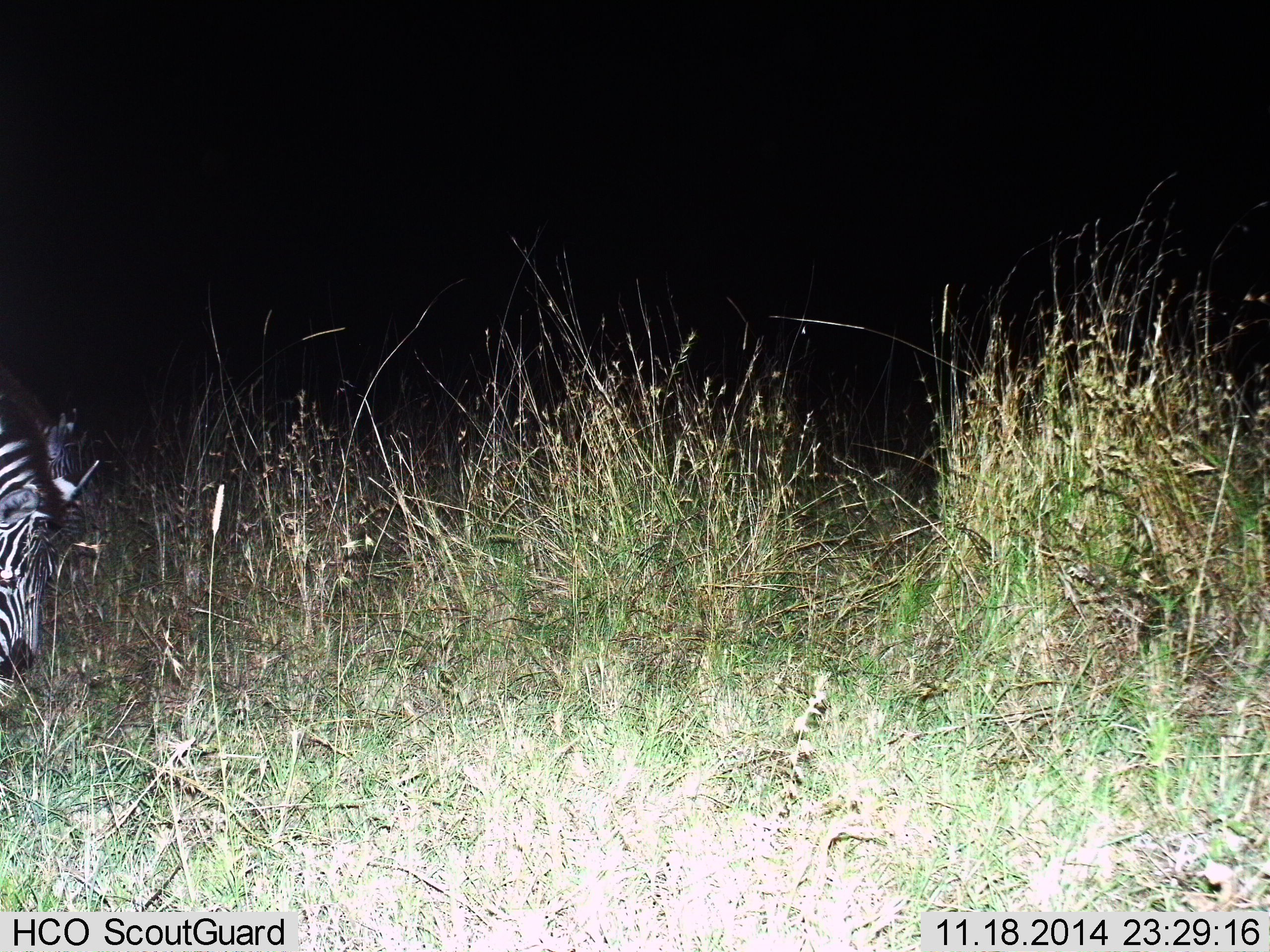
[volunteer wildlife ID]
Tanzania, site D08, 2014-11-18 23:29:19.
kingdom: Animalia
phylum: Chordata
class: Mammalia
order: Perissodactyla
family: Equidae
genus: Equus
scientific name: Equus quagga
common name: plains zebra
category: zebra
Zebra (plains zebra) (Equus quagga), count 1. Behavior (volunteer vote fractions): standing 0%, resting 0%, moving 20%, interacting 0%. Young present (vote fraction): 0%. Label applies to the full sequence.